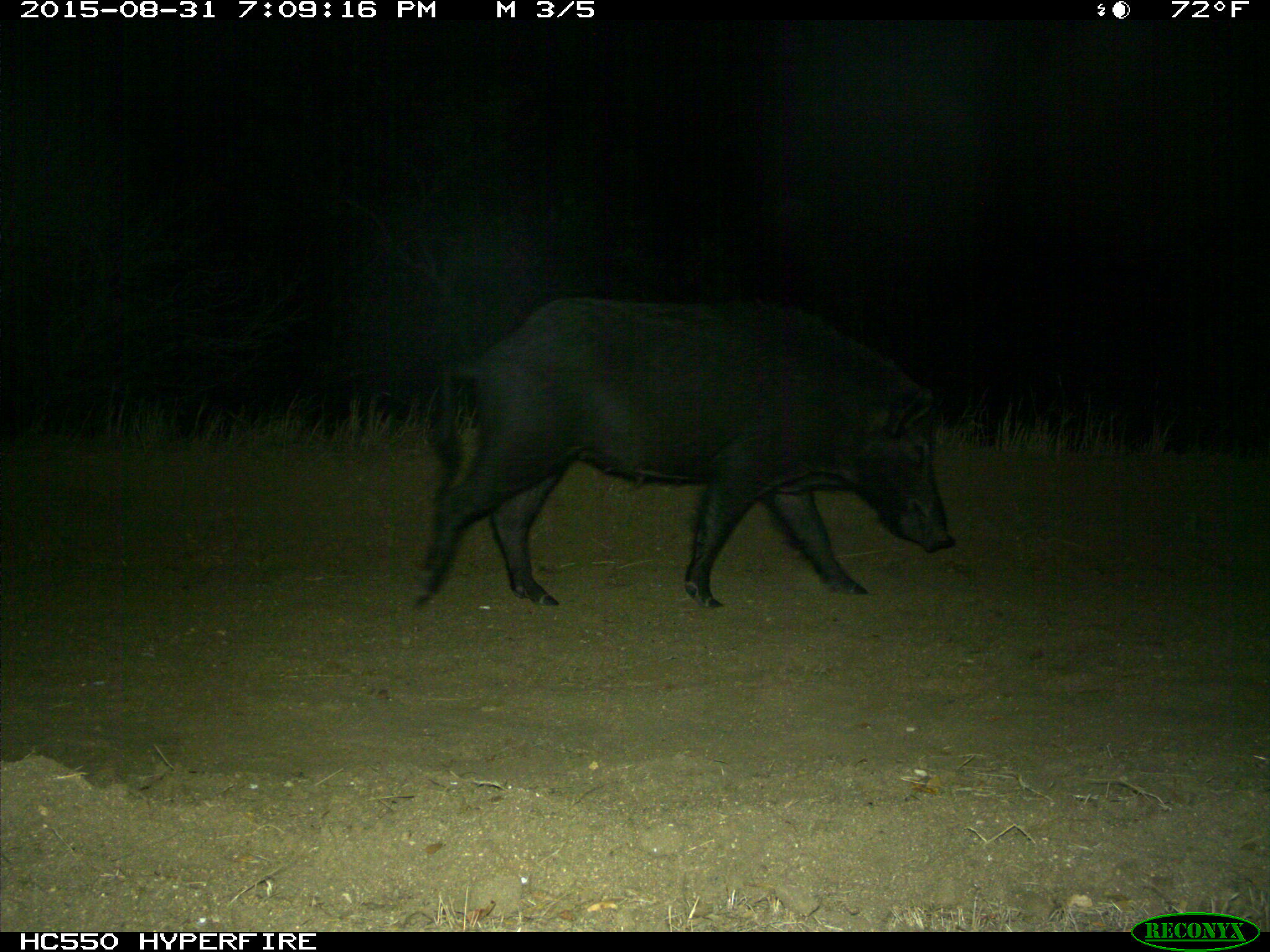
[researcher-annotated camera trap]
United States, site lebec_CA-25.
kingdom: Animalia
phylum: Chordata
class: Mammalia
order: Artiodactyla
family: Suidae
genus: Sus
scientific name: Sus scrofa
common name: wild boar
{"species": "Sus scrofa (wild boar)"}